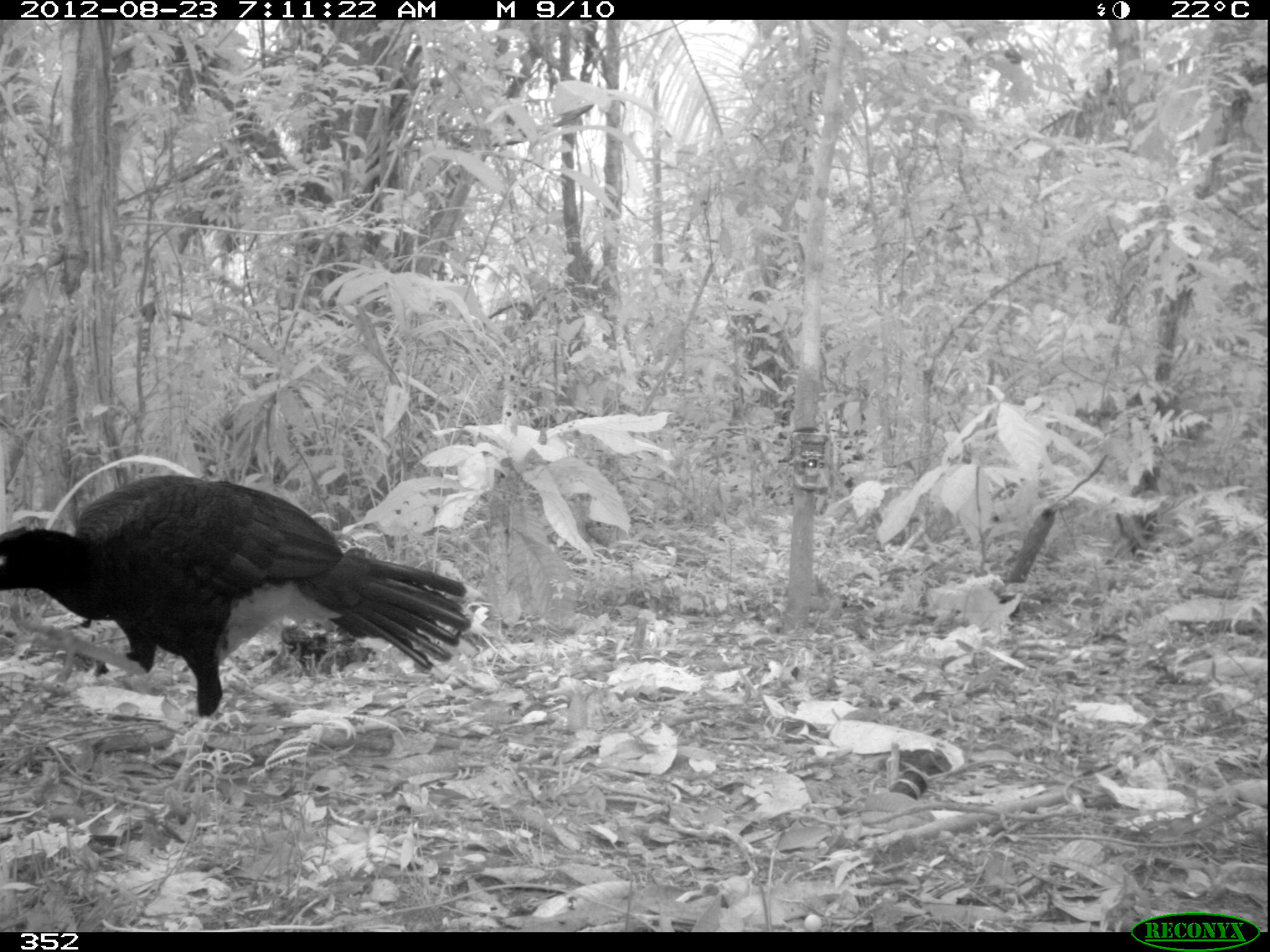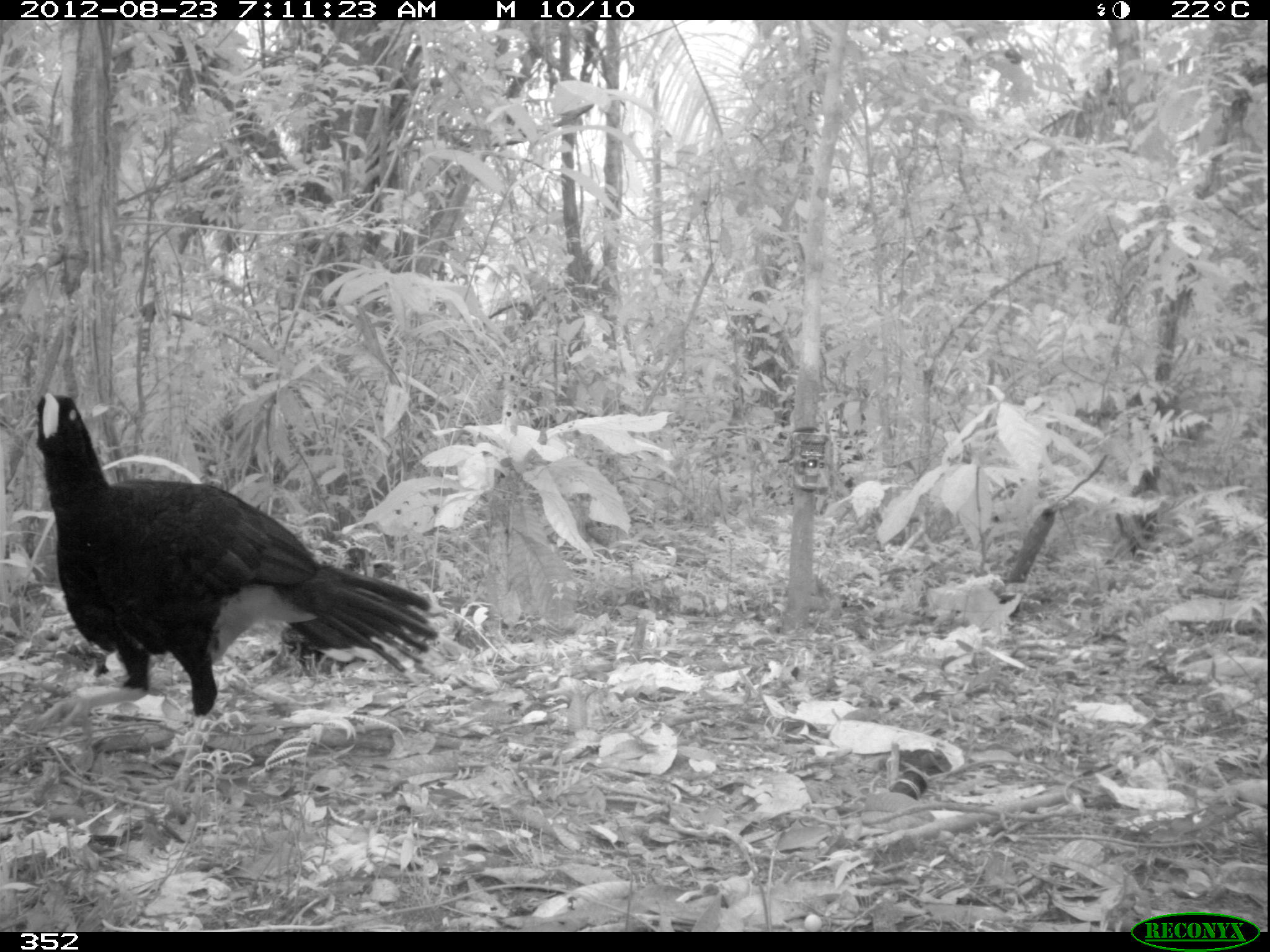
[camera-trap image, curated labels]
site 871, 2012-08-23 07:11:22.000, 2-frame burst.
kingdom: Animalia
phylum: Chordata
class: Aves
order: Galliformes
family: Cracidae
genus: Mitu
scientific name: Mitu tuberosum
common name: razor-billed curassow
Mitu tuberosum (razor-billed curassow).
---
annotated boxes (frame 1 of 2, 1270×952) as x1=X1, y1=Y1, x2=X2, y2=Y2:
mitu tuberosum: x1=0, y1=466, x2=470, y2=790